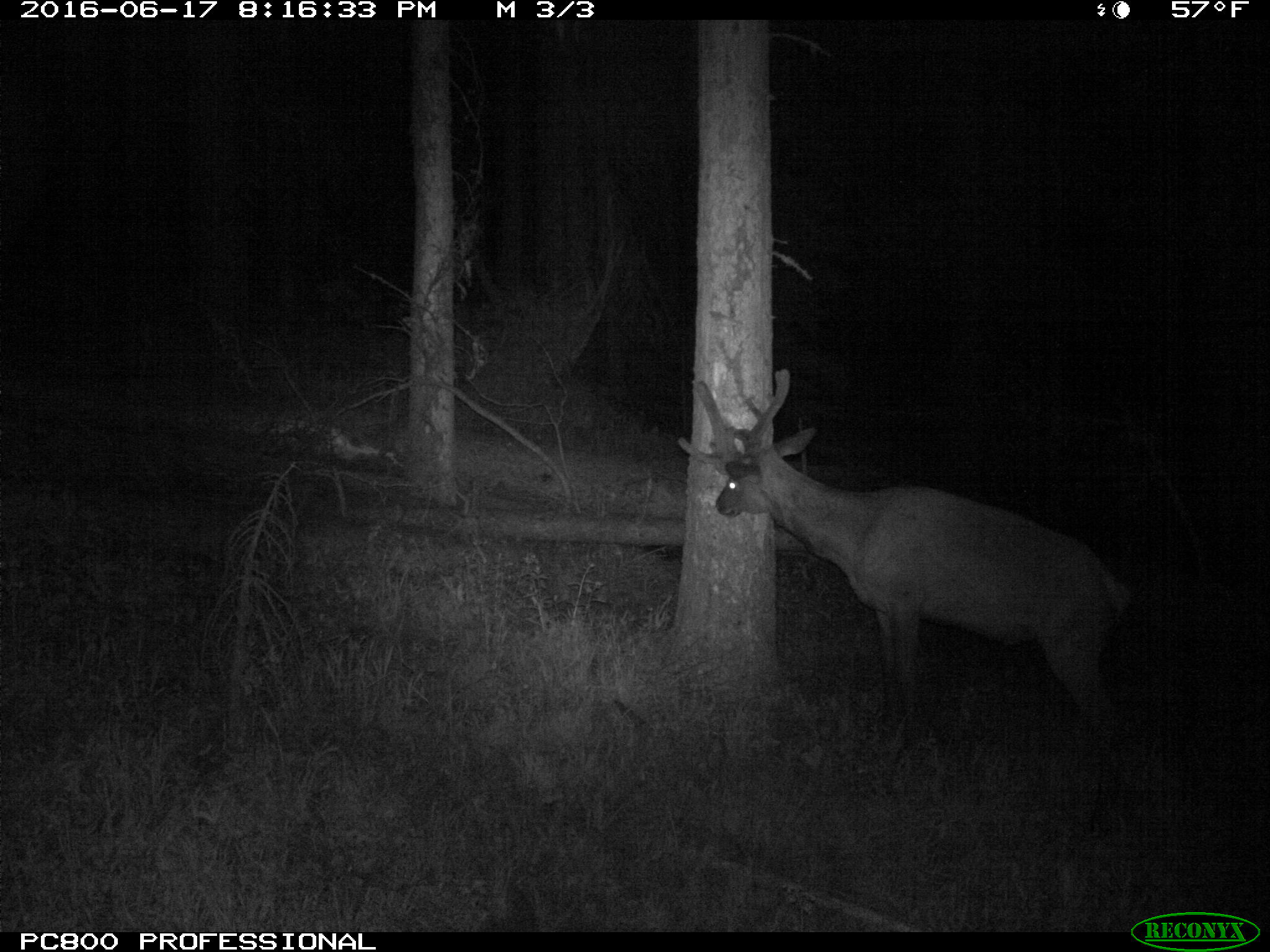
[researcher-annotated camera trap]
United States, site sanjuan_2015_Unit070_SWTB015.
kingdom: Animalia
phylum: Chordata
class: Mammalia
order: Artiodactyla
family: Cervidae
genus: Cervus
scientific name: Cervus elaphus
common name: red deer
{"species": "Cervus elaphus (red deer)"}